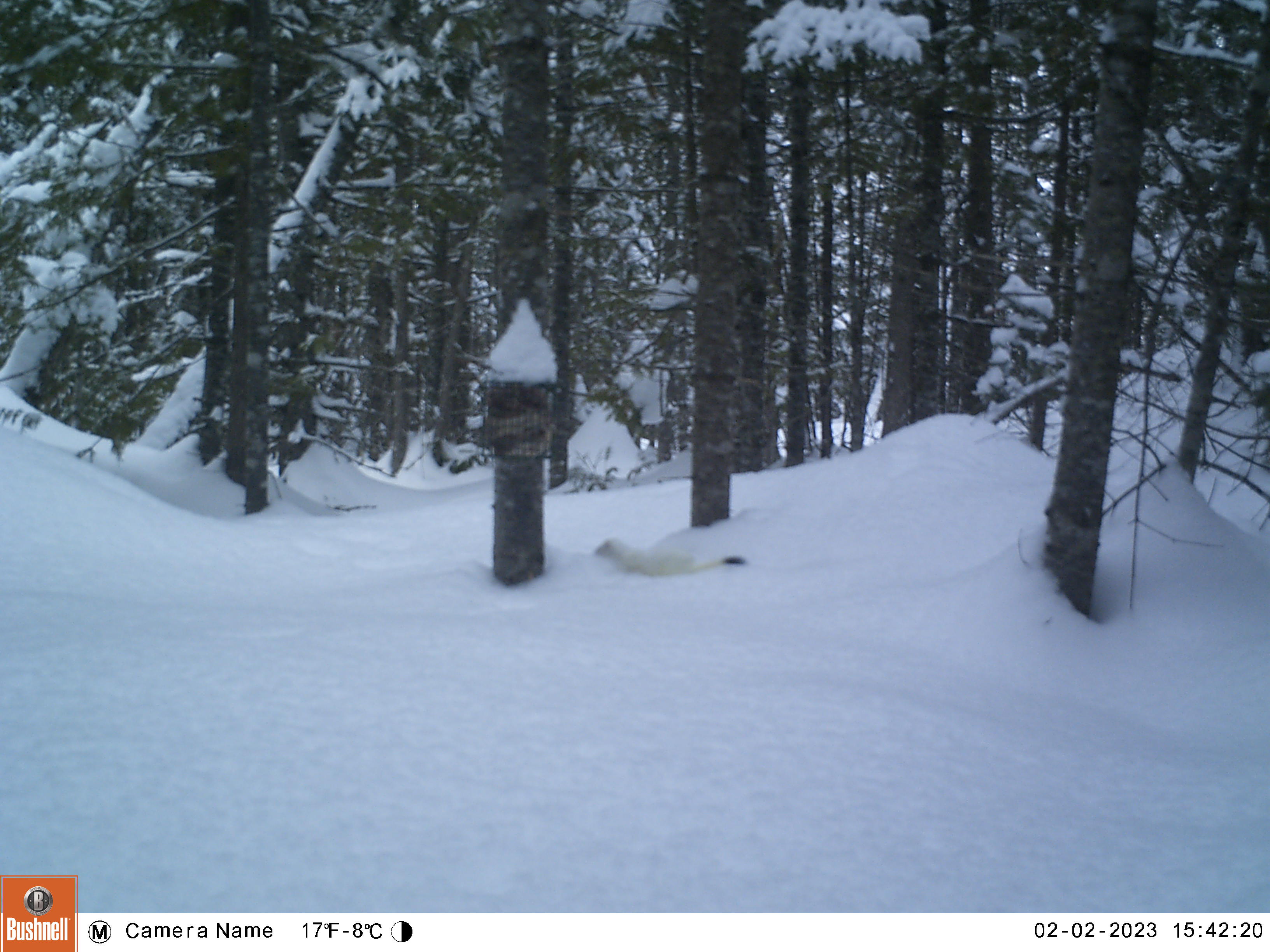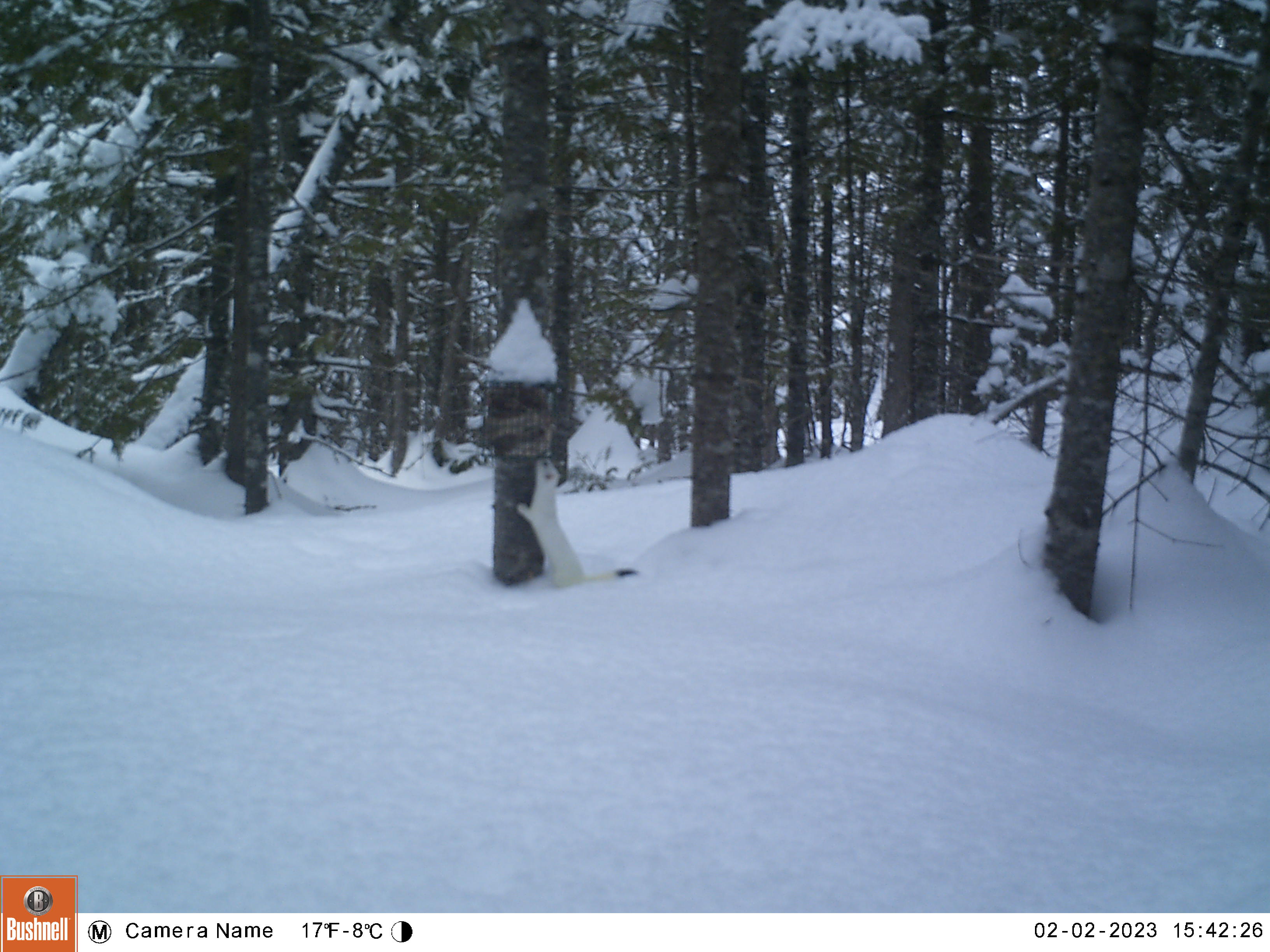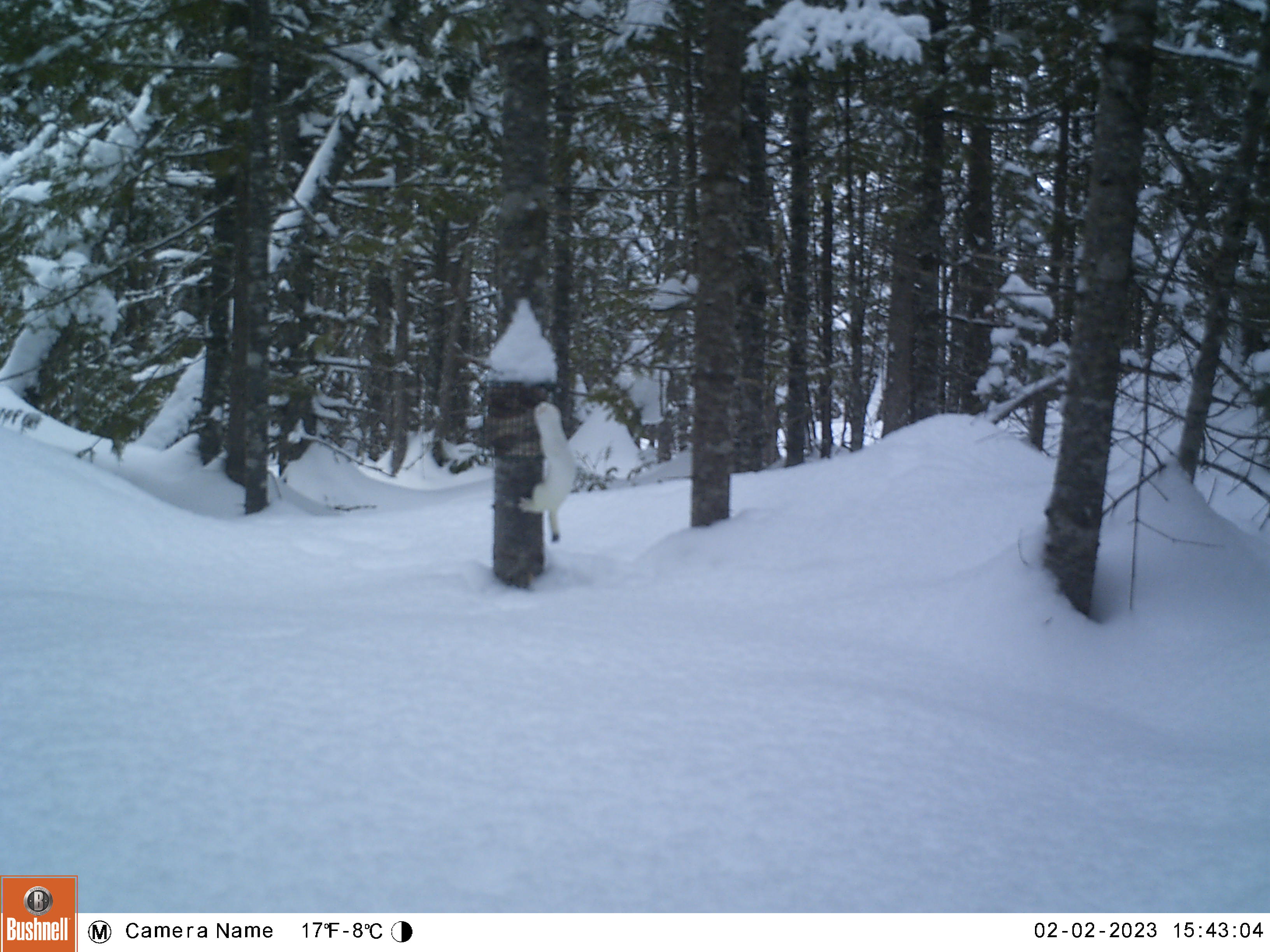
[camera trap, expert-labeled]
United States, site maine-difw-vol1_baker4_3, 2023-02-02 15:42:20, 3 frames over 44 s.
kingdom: Animalia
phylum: Chordata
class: Mammalia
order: Carnivora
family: Mustelidae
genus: Mustela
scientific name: Mustela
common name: weasel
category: weasel sp.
Weasel sp. (weasel) (Mustela).